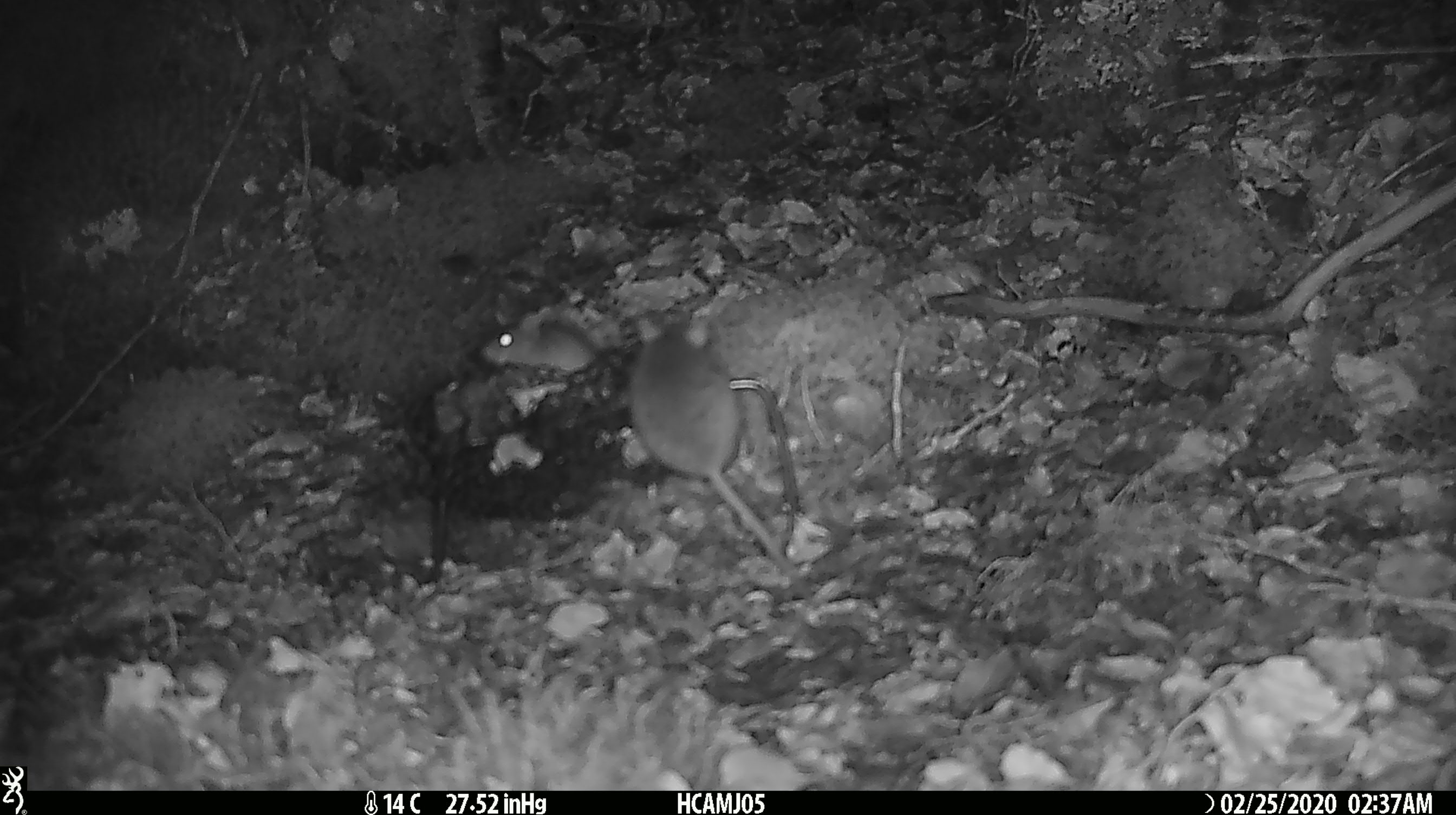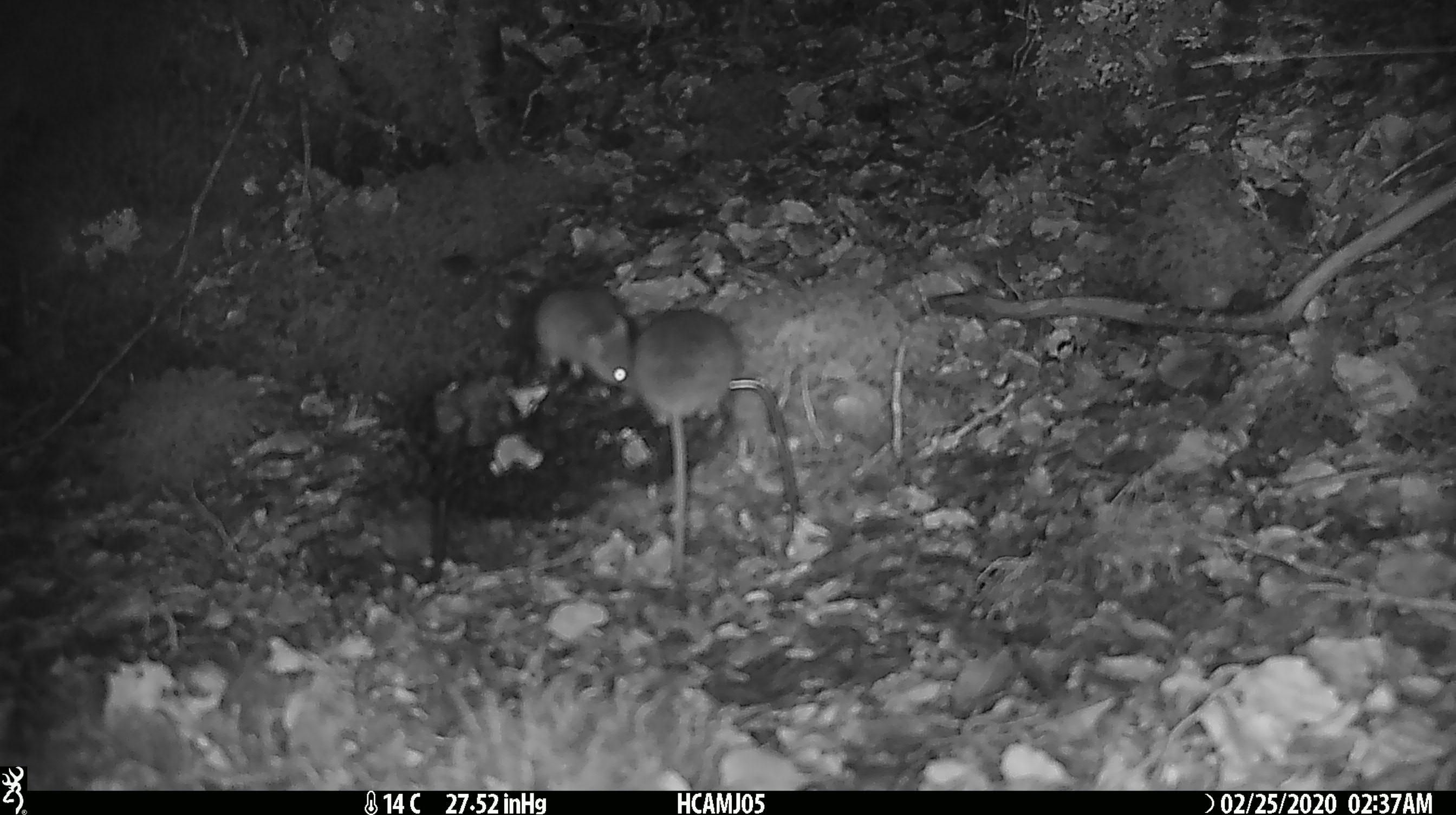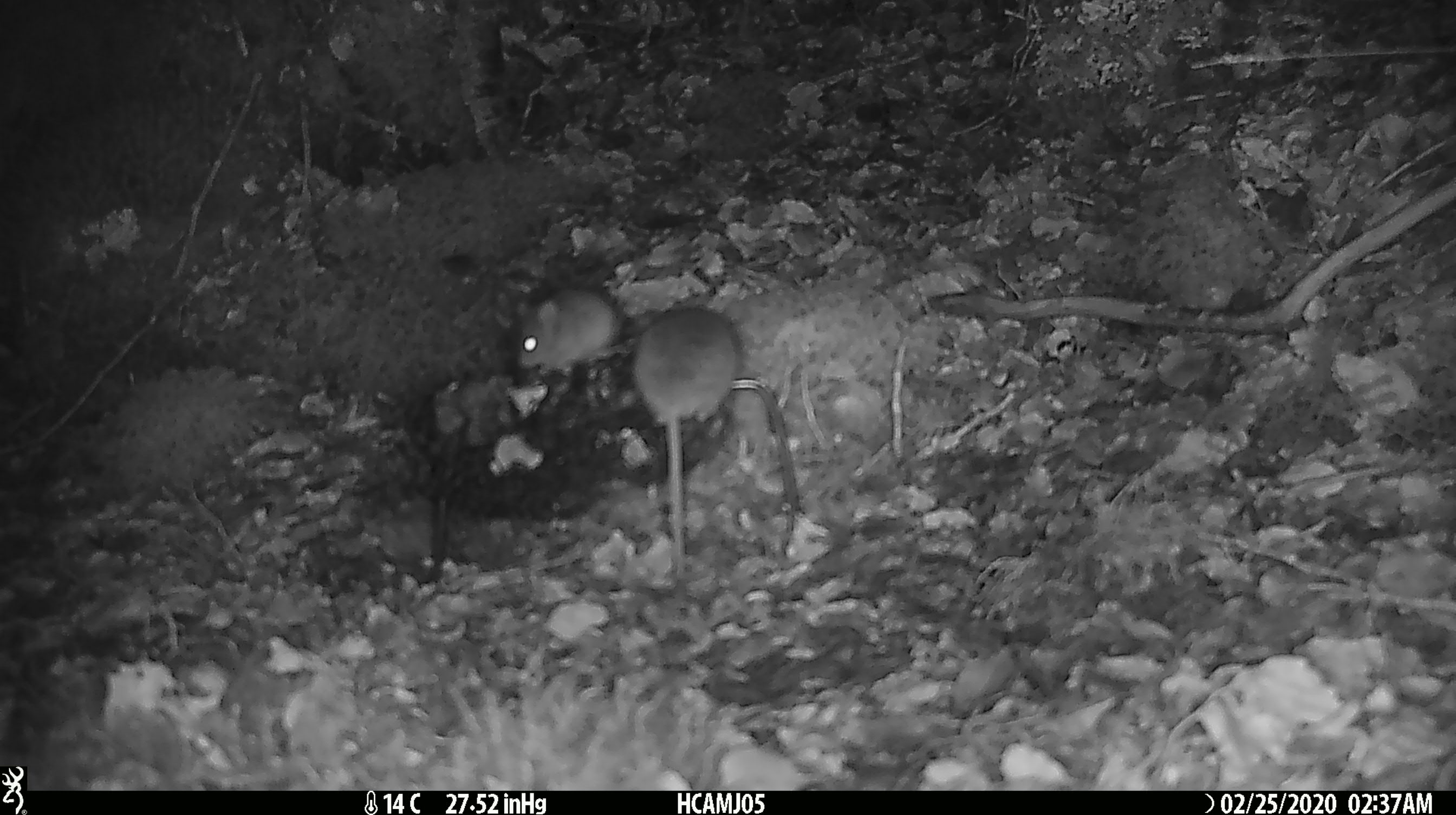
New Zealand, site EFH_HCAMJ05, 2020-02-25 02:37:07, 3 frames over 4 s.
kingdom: Animalia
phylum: Chordata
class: Mammalia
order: Rodentia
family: Muridae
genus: Mus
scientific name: Mus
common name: mouse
Mouse (Mus).